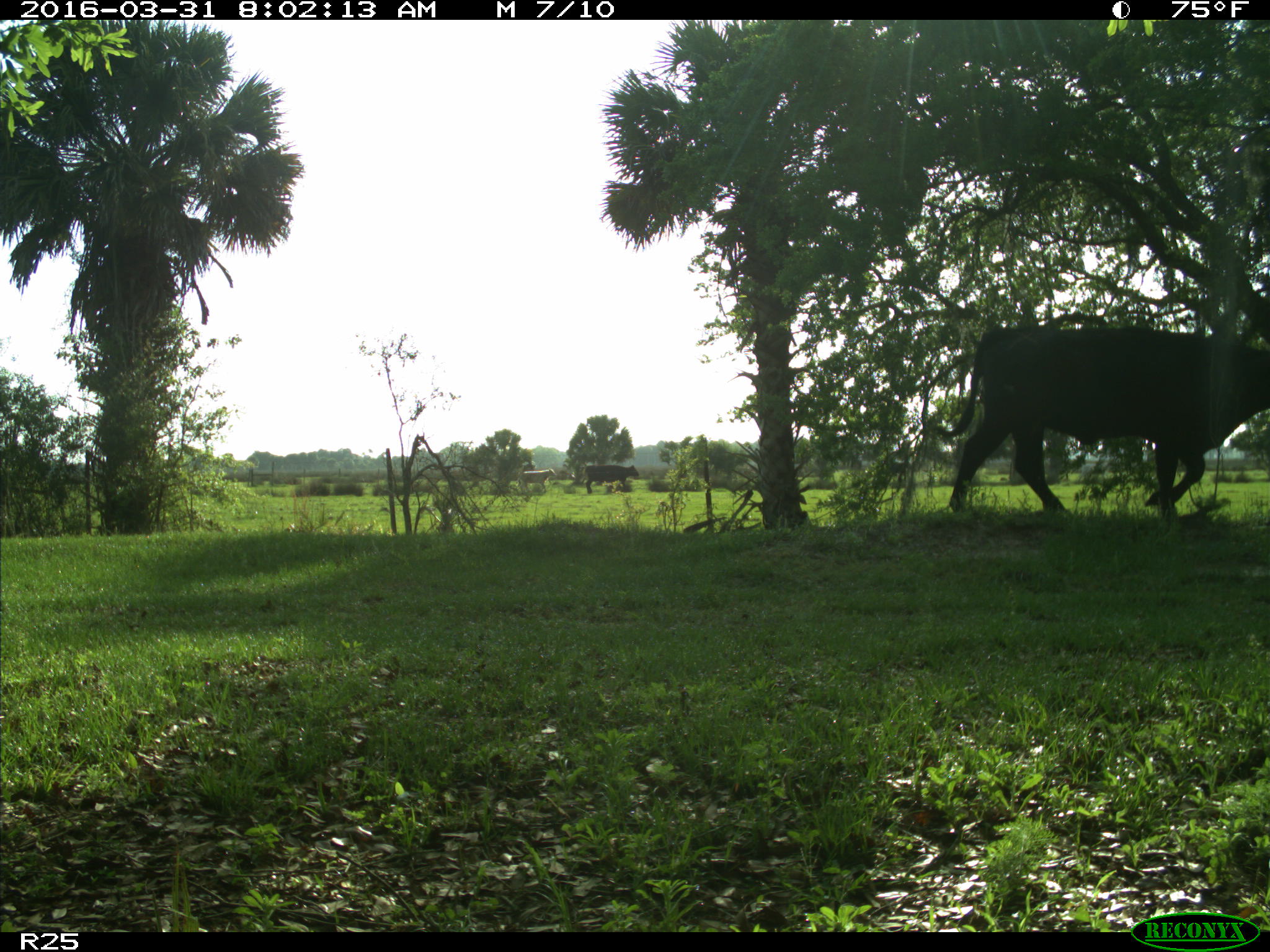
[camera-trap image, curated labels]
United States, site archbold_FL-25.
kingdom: Animalia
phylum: Chordata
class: Mammalia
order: Artiodactyla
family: Bovidae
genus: Bos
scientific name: Bos taurus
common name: domestic cow